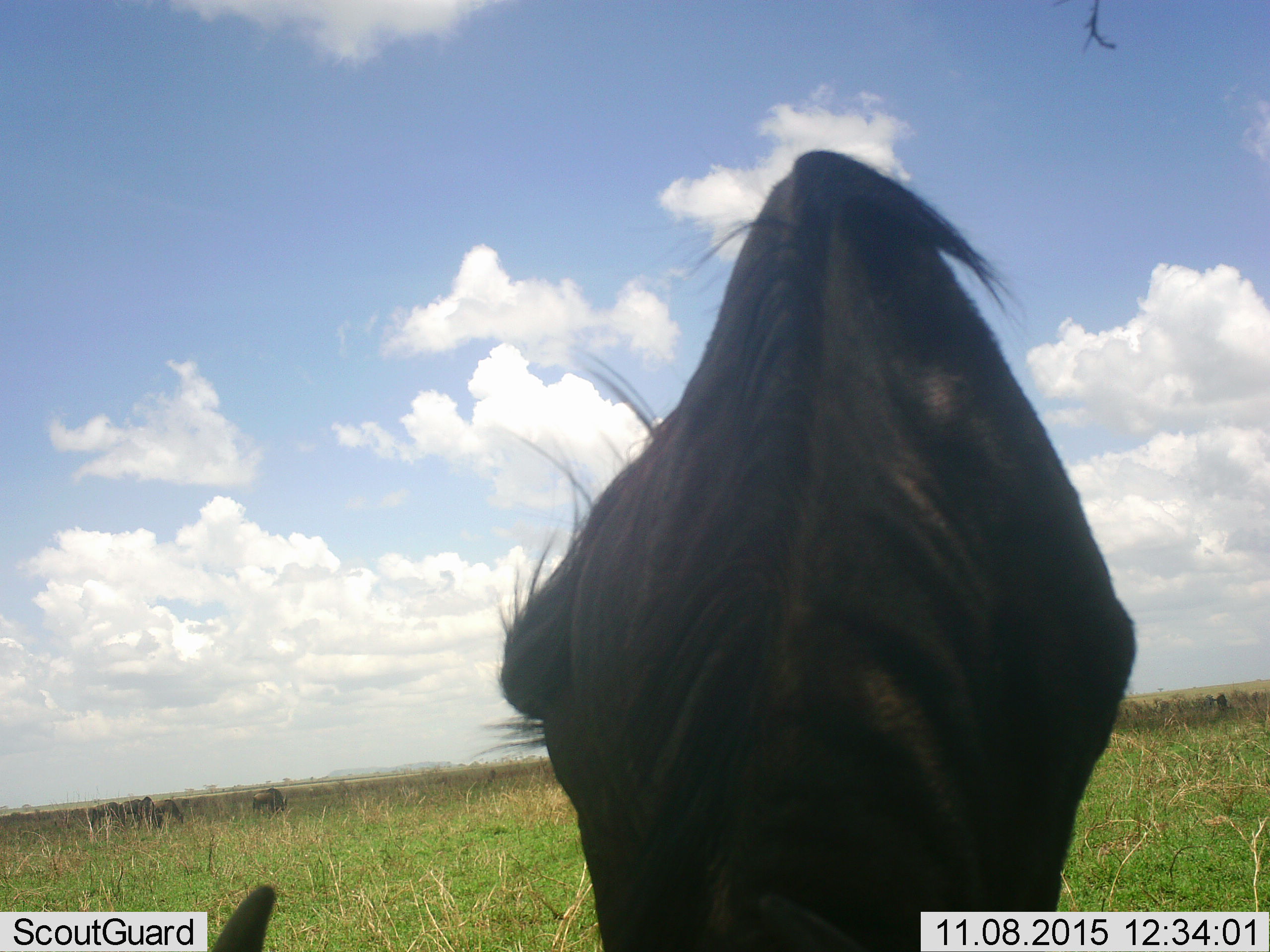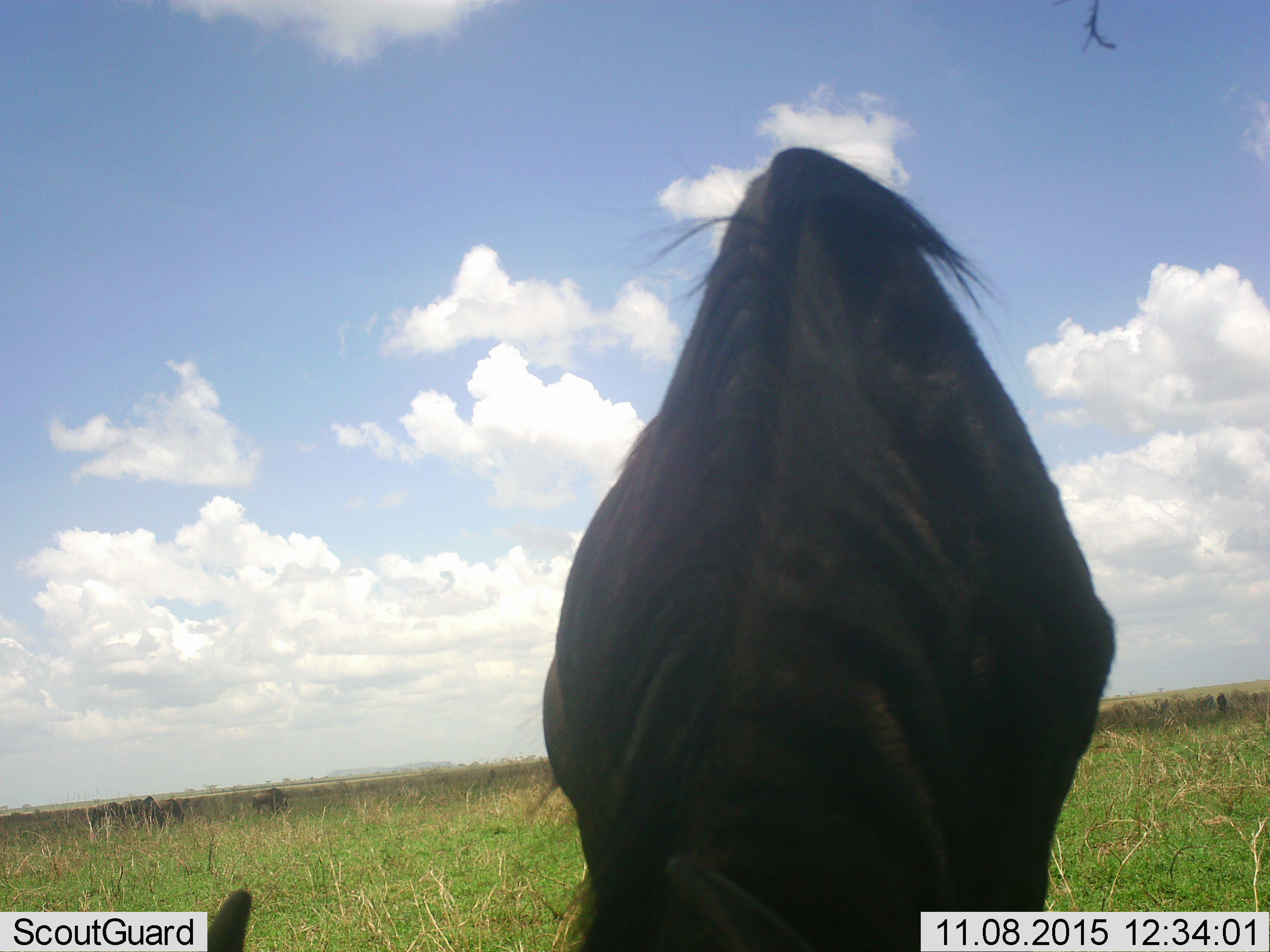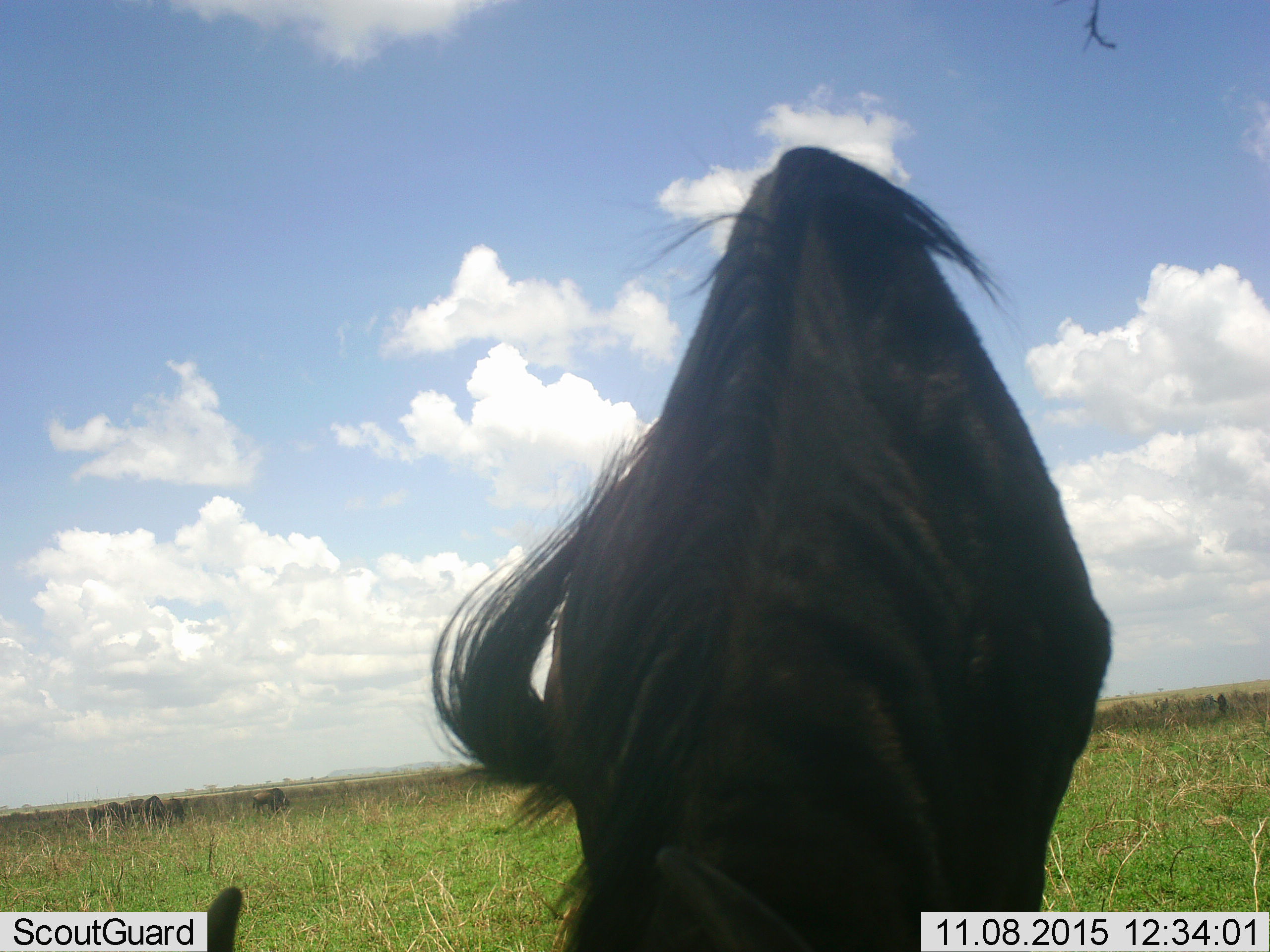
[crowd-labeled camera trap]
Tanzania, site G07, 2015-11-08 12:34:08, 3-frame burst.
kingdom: Animalia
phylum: Chordata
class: Mammalia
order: Artiodactyla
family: Bovidae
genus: Connochaetes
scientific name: Connochaetes taurinus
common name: blue wildebeest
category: wildebeest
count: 1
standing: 12%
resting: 0%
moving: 0%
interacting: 0%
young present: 0%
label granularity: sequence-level